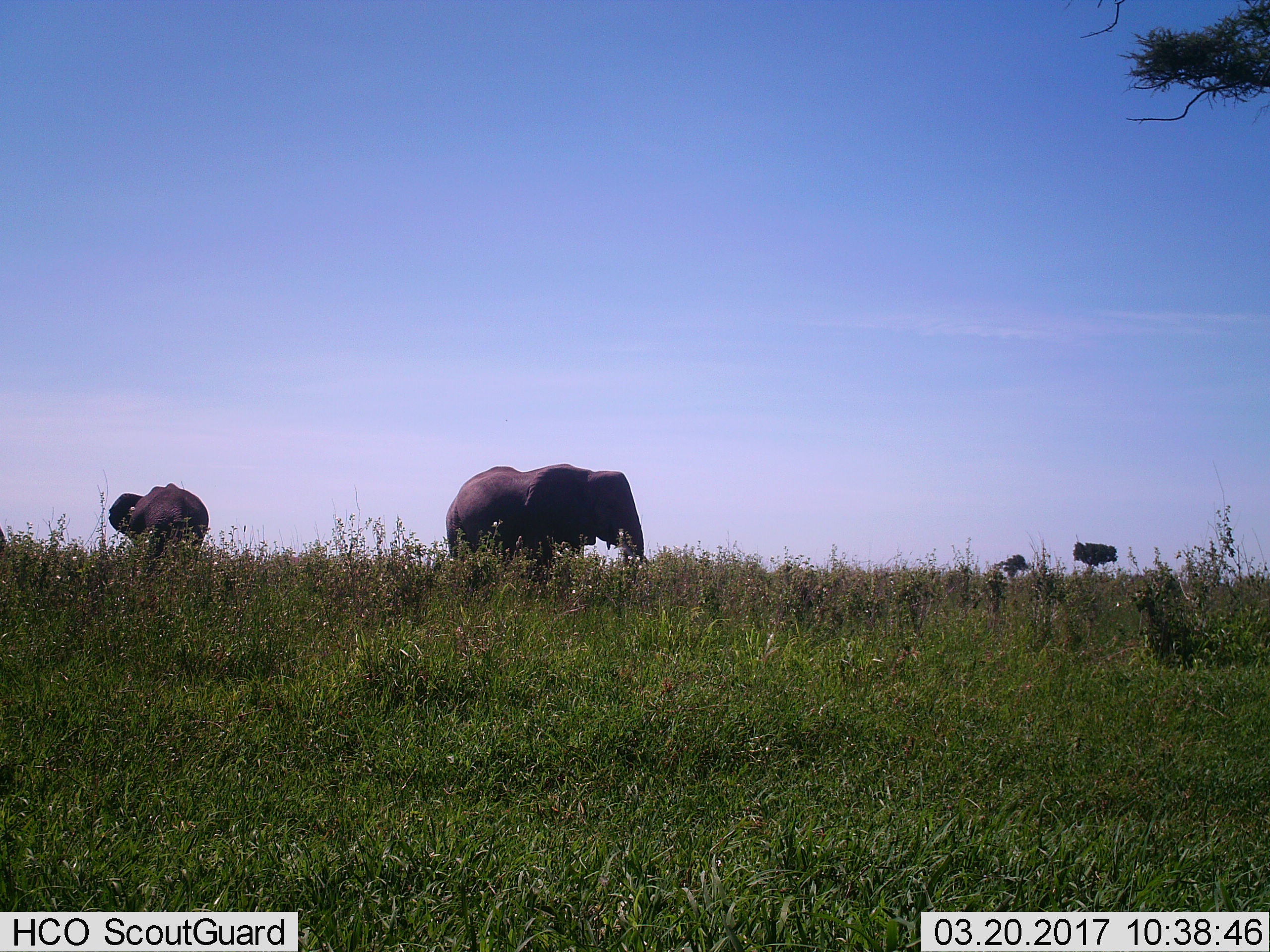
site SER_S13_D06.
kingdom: Animalia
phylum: Chordata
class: Mammalia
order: Proboscidea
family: Elephantidae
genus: Loxodonta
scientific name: Loxodonta africana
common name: african bush elephant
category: elephant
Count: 2.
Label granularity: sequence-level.